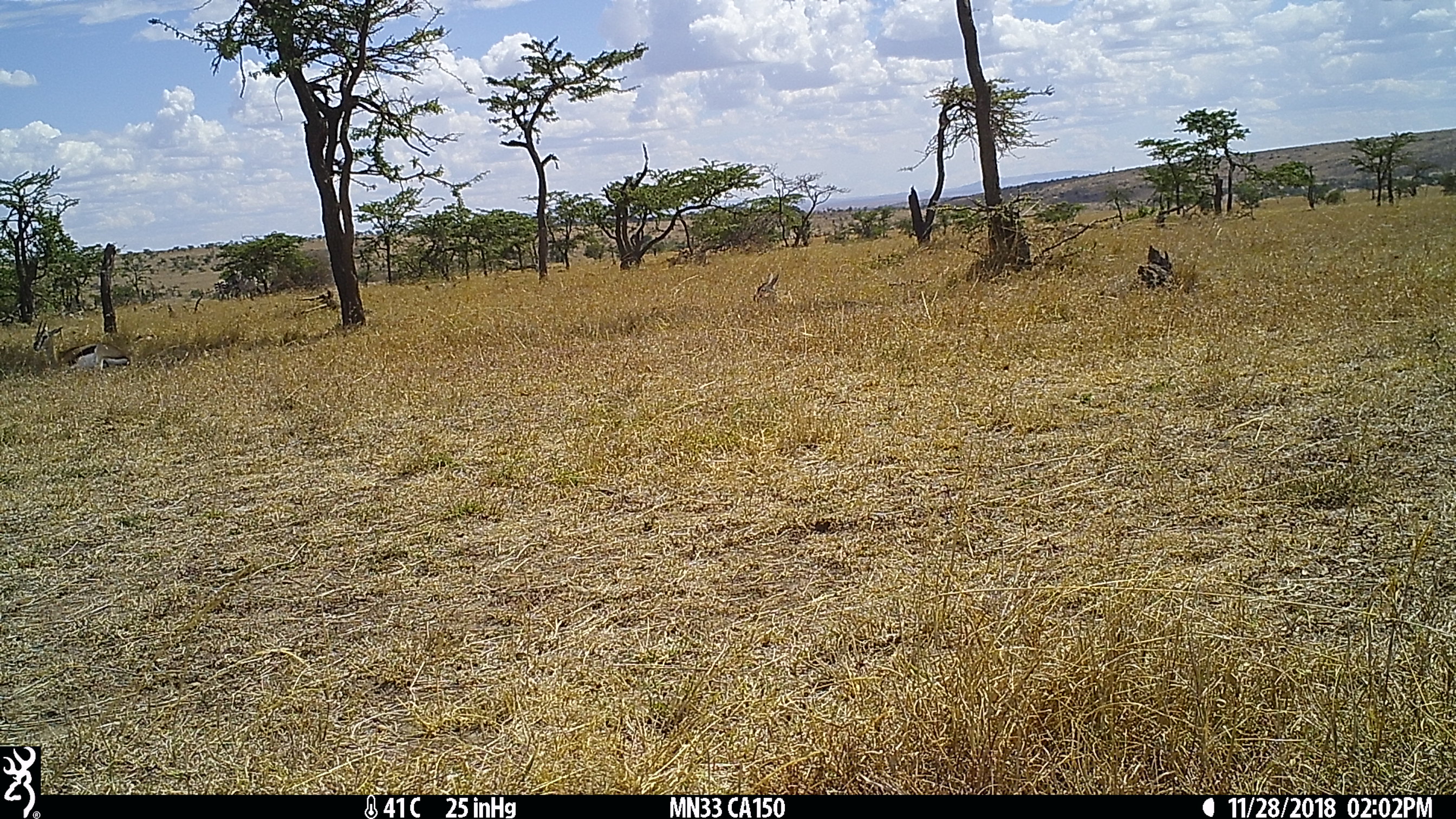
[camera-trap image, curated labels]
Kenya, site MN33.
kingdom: Animalia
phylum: Chordata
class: Mammalia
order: Artiodactyla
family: Bovidae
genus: Eudorcas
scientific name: Eudorcas thomsonii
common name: thomon's gazelle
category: gazelle thomsons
Gazelle thomsons (thomon's gazelle) (Eudorcas thomsonii).